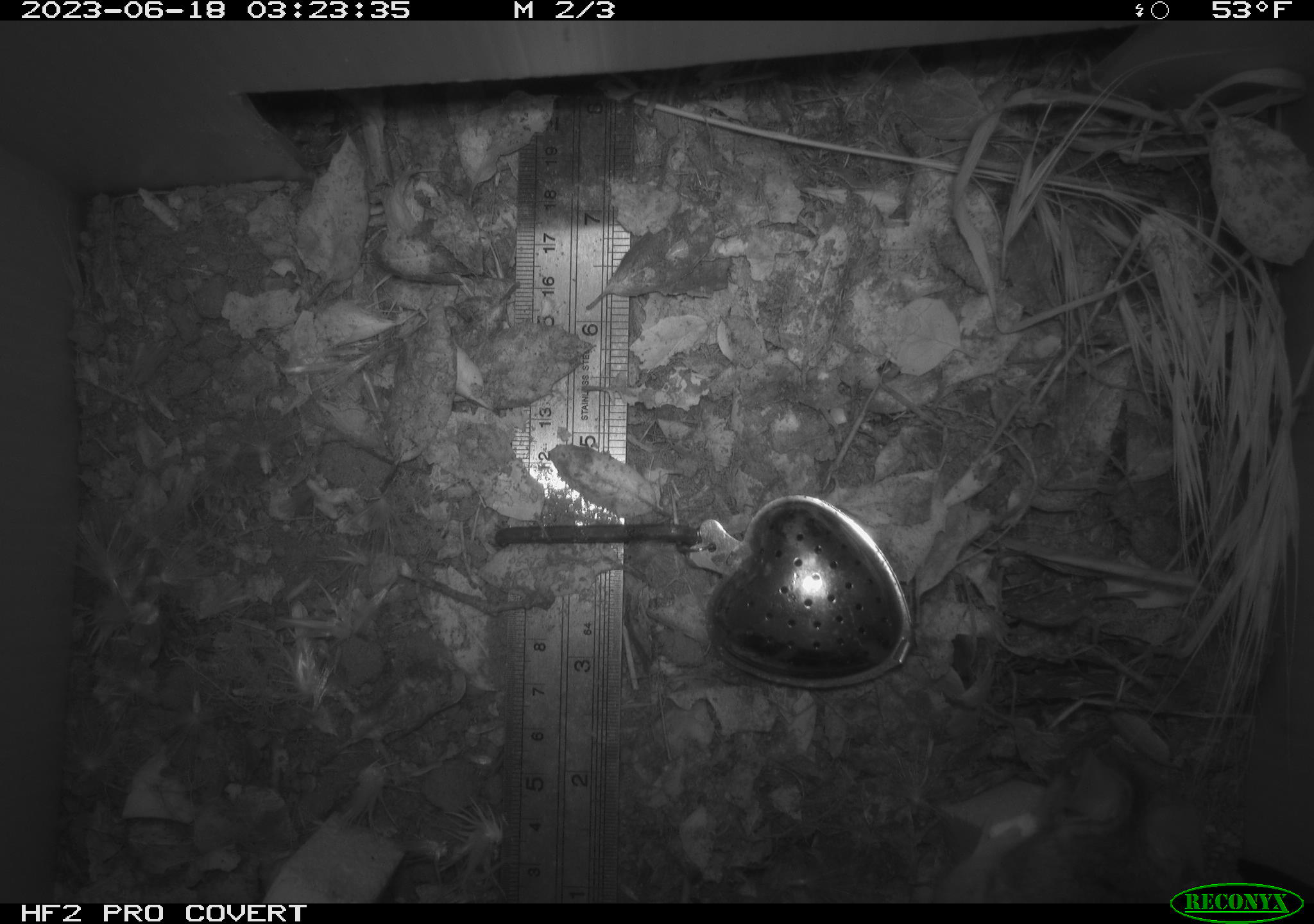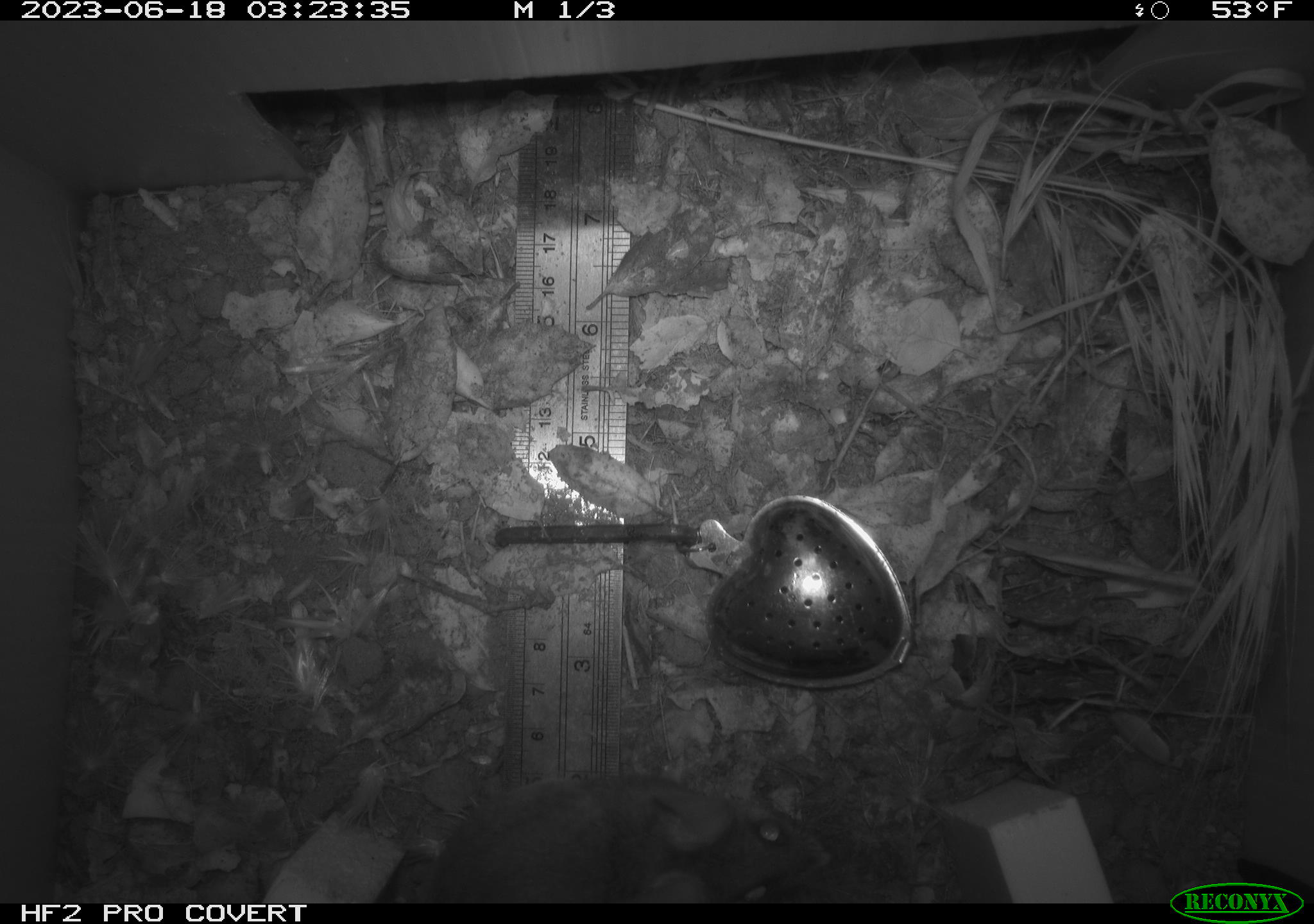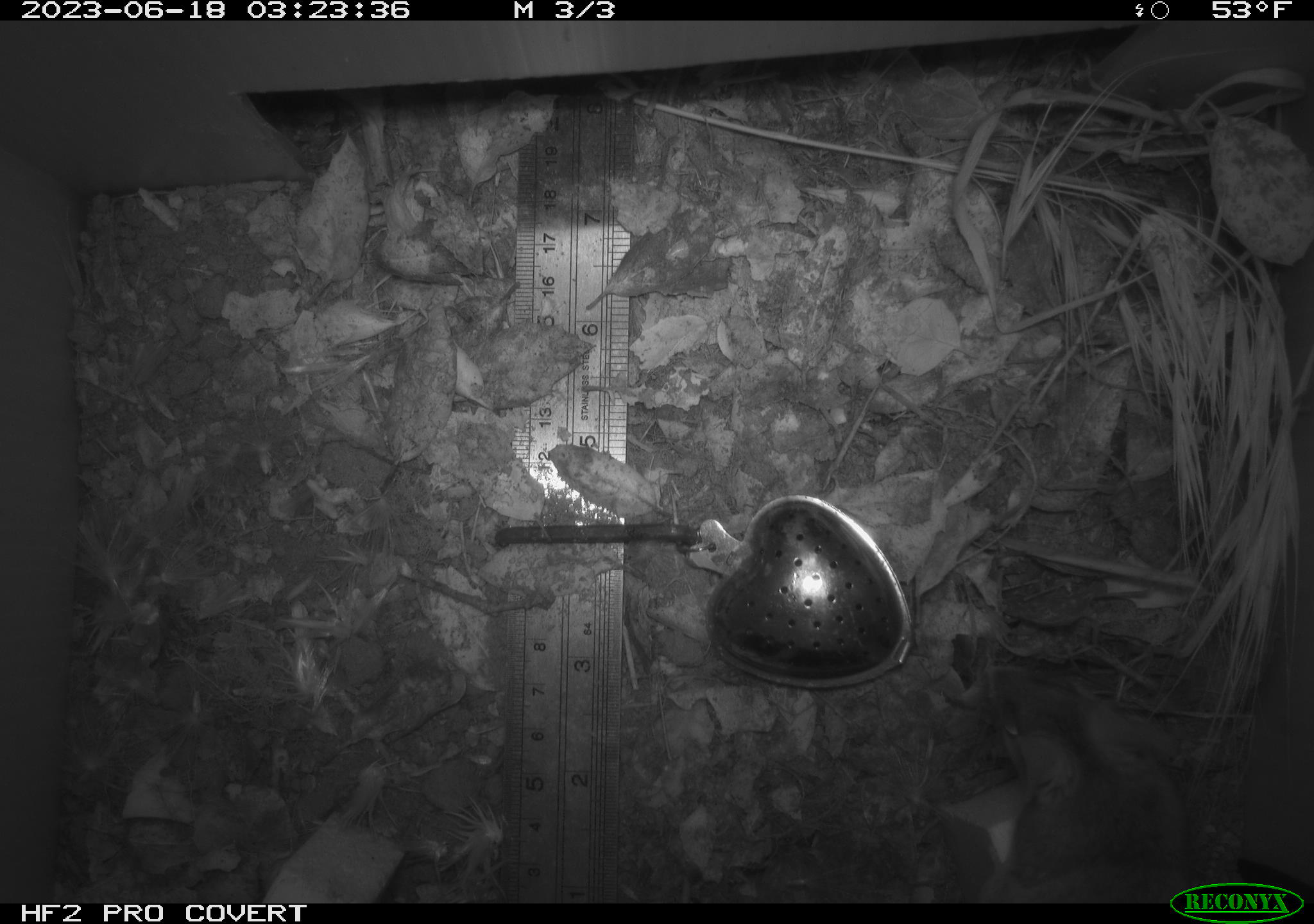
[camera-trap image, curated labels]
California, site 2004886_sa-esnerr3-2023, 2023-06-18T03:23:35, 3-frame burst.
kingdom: Animalia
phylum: Chordata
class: Mammalia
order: Rodentia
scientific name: Rodentia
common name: mouse species